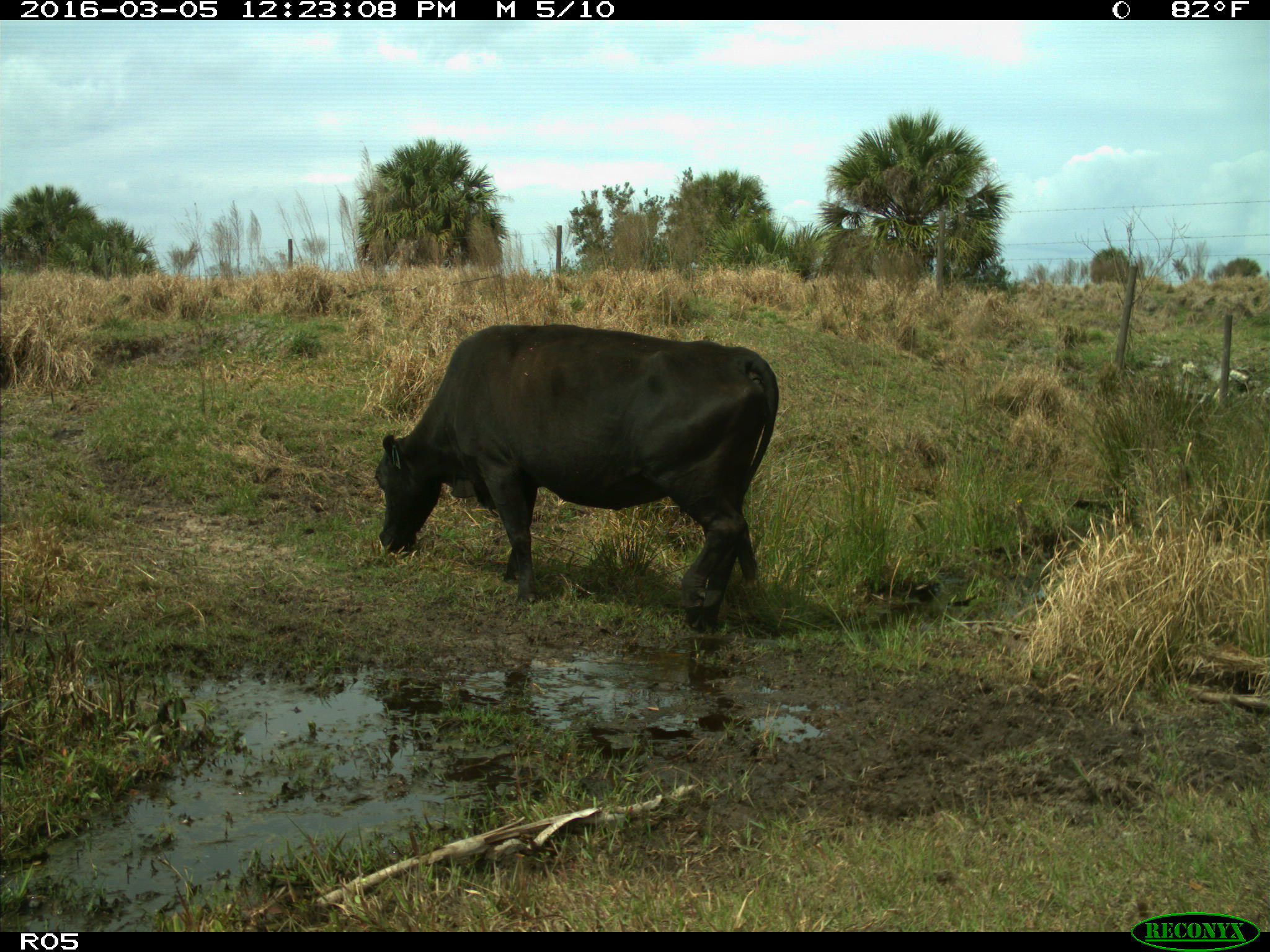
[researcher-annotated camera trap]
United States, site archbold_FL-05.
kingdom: Animalia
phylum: Chordata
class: Mammalia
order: Artiodactyla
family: Bovidae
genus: Bos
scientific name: Bos taurus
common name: domestic cow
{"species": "Bos taurus (domestic cow)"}